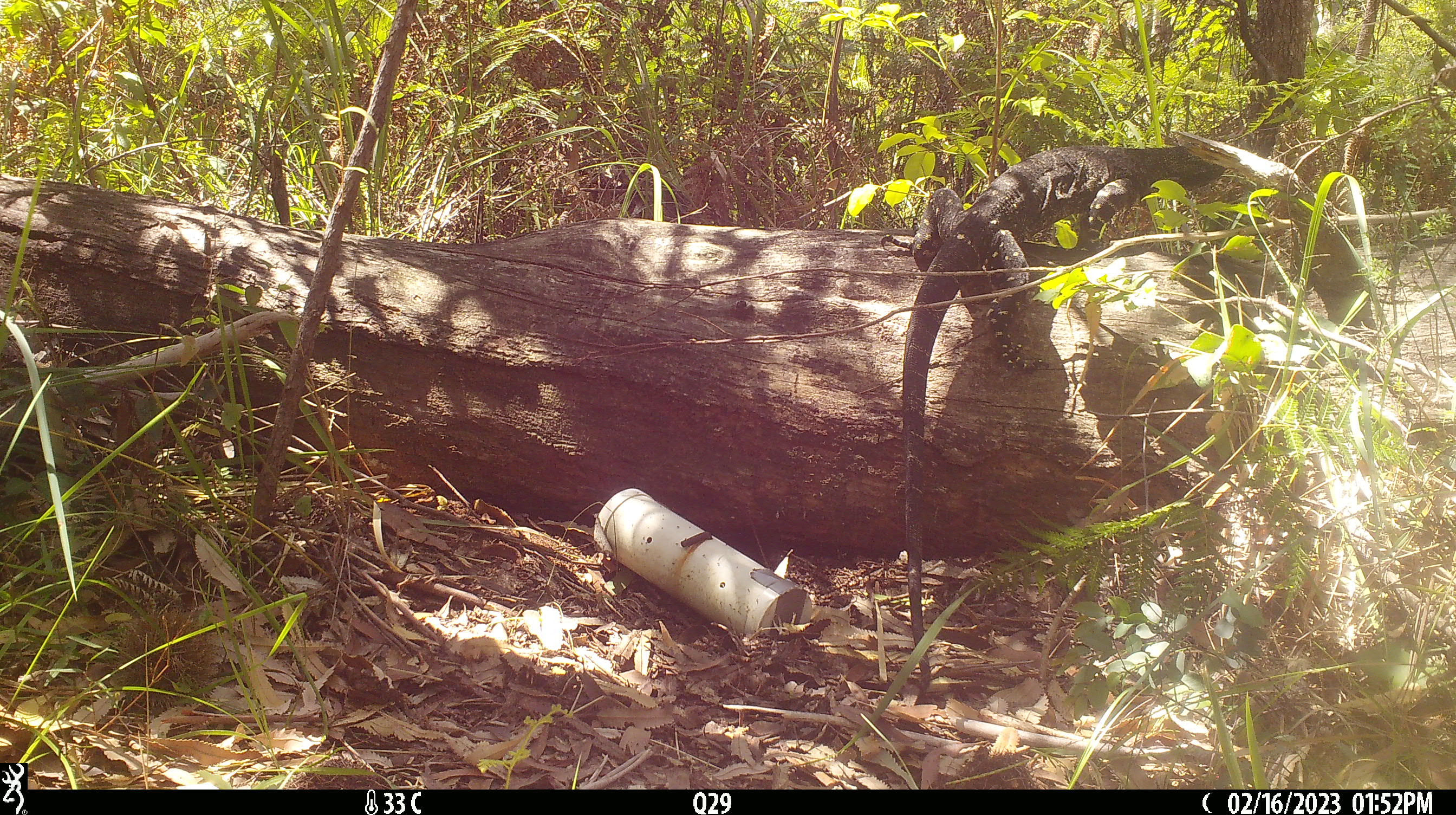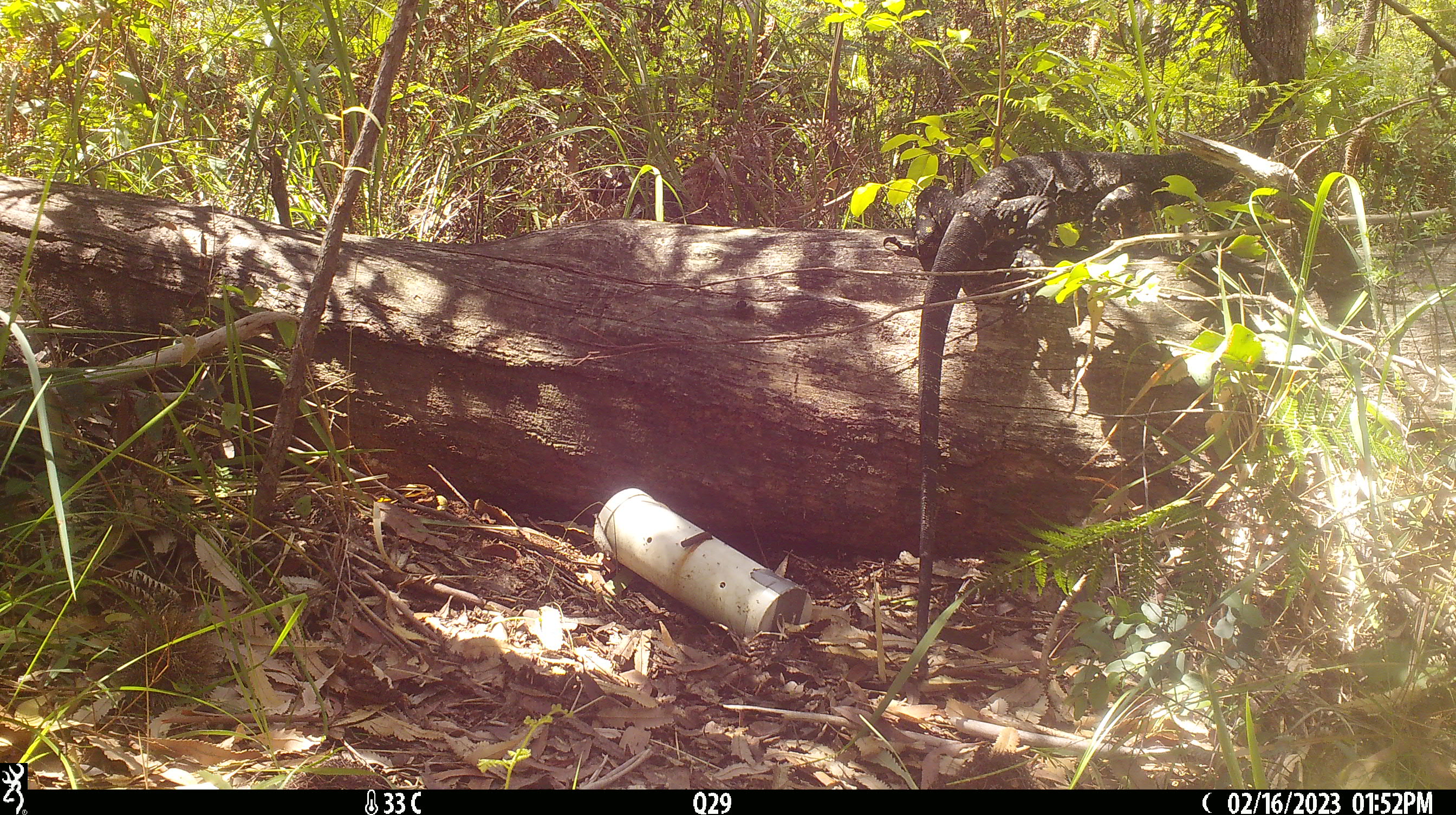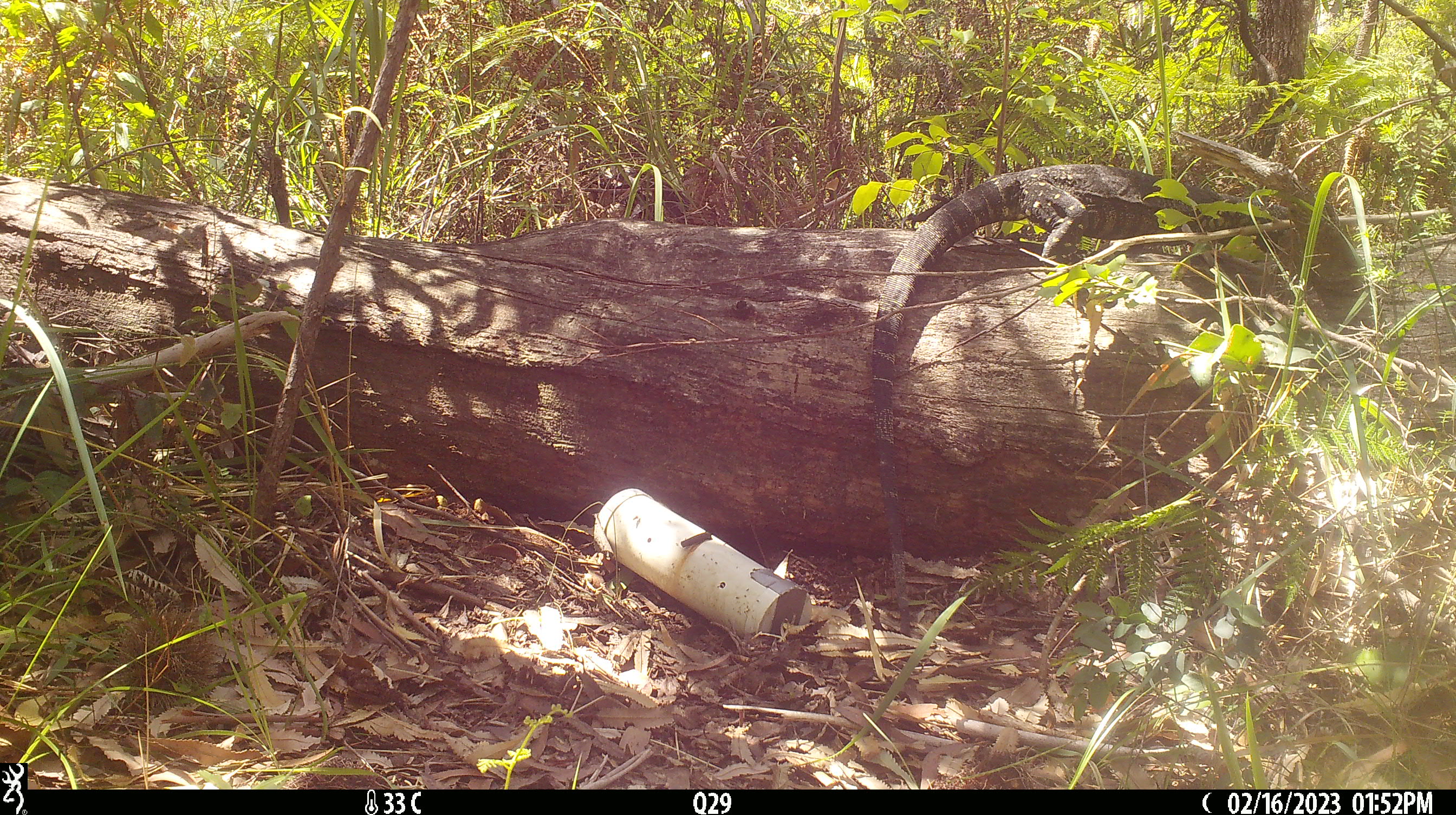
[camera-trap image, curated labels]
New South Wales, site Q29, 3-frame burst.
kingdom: Animalia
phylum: Chordata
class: Reptilia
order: Squamata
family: Varanidae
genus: Varanus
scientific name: Varanus varius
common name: lace monitor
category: goanna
Goanna (lace monitor) (Varanus varius).